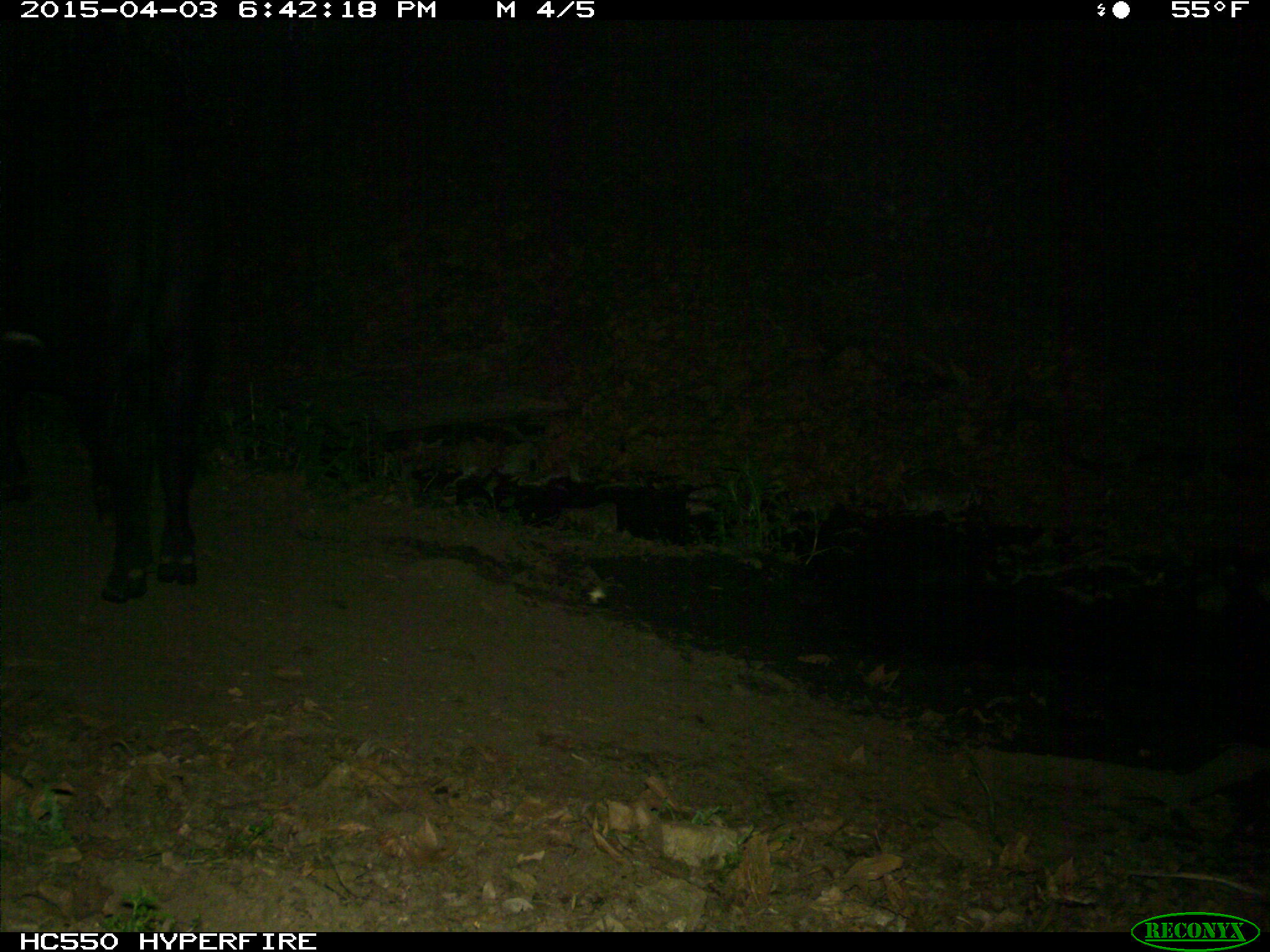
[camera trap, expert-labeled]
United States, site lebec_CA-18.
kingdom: Animalia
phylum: Chordata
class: Mammalia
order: Artiodactyla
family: Bovidae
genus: Bos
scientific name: Bos taurus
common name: domestic cow